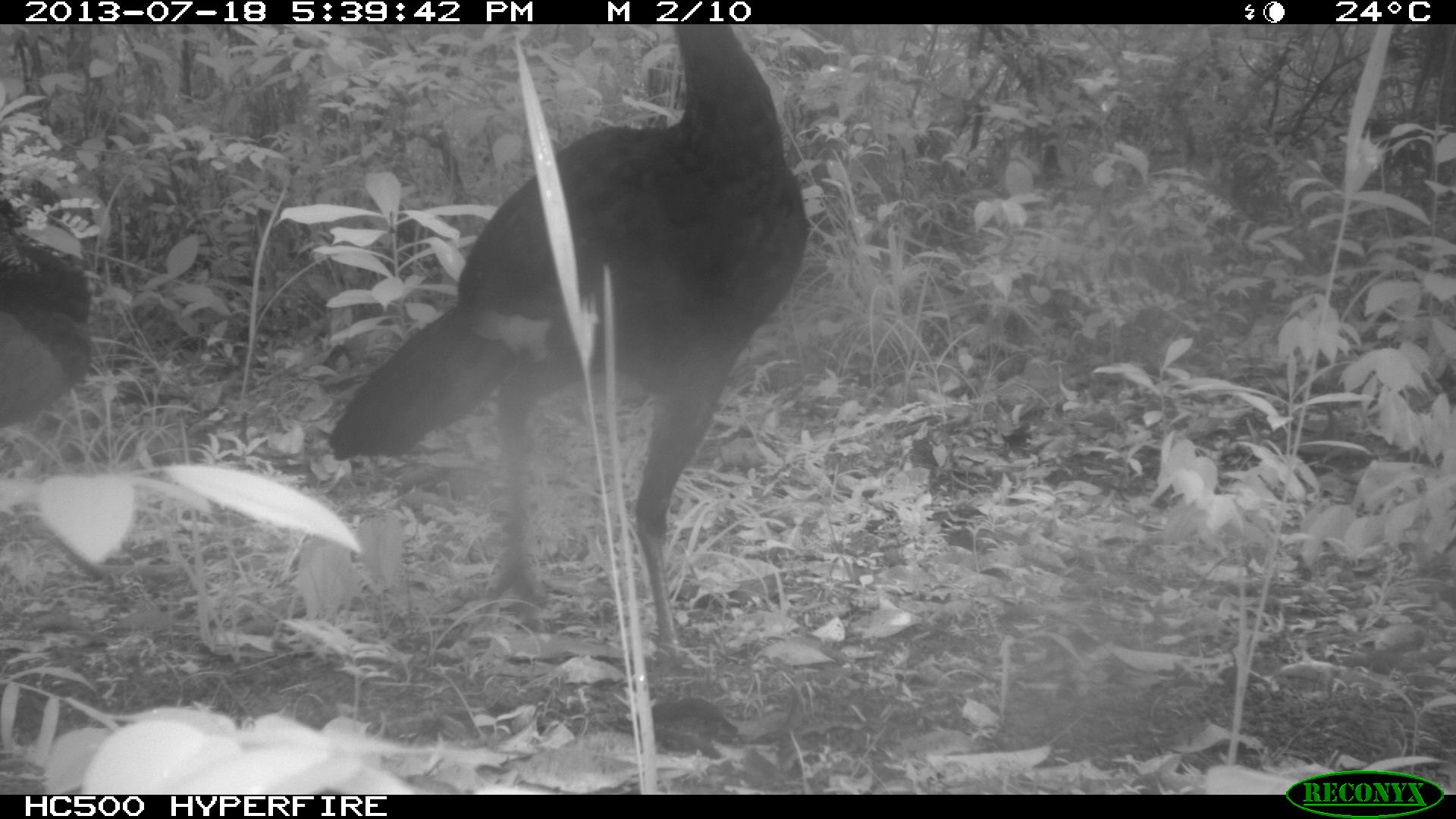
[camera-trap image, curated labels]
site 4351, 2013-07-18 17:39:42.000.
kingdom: Animalia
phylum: Chordata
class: Aves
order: Galliformes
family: Cracidae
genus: Crax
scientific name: Crax rubra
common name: great curassow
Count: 3.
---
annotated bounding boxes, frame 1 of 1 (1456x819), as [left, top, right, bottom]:
crax rubra: [325, 24, 810, 671]; [0, 166, 93, 430]